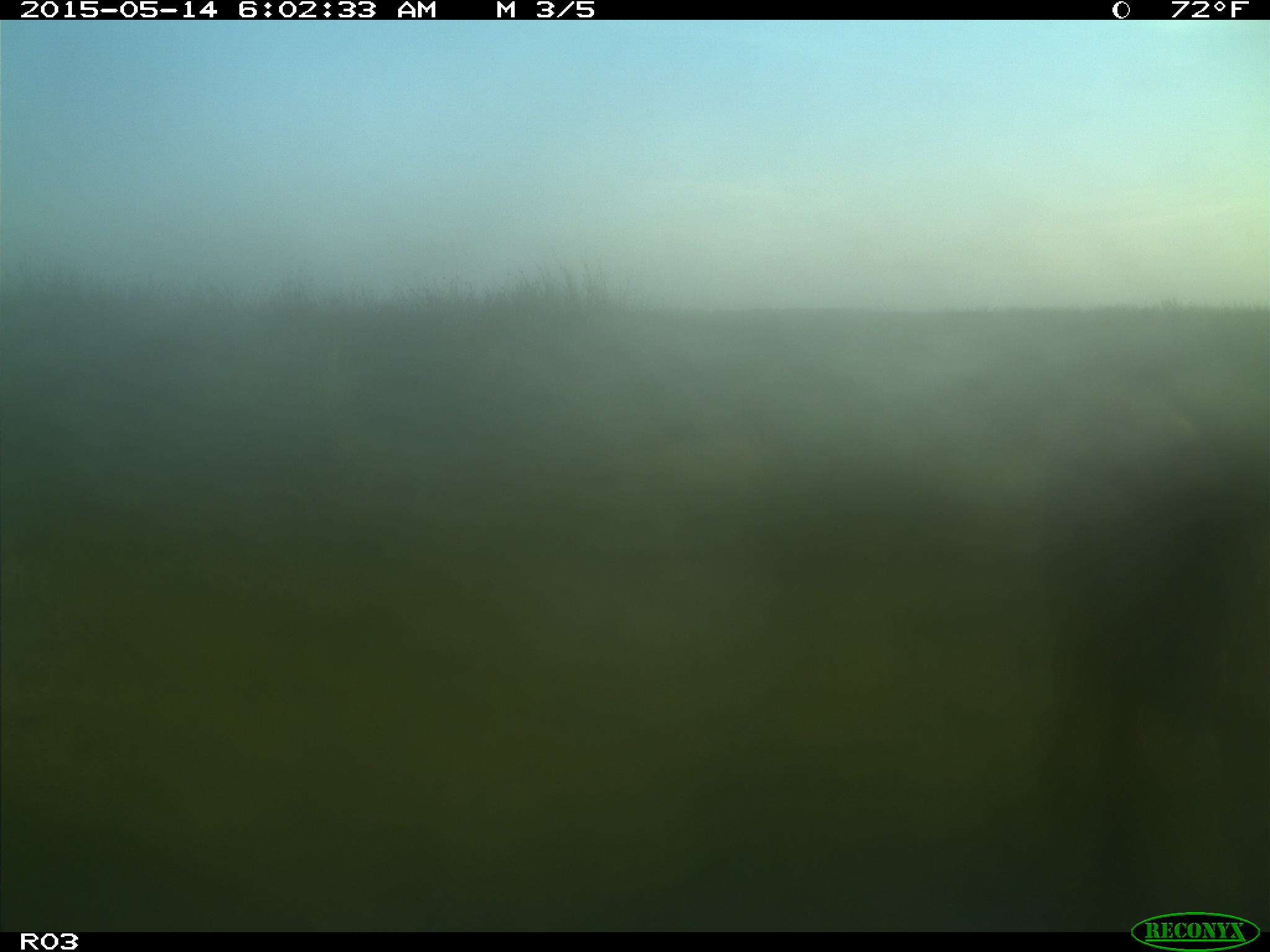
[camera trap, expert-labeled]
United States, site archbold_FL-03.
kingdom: Animalia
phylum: Chordata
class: Mammalia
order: Artiodactyla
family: Bovidae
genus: Bos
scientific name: Bos taurus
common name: domestic cow